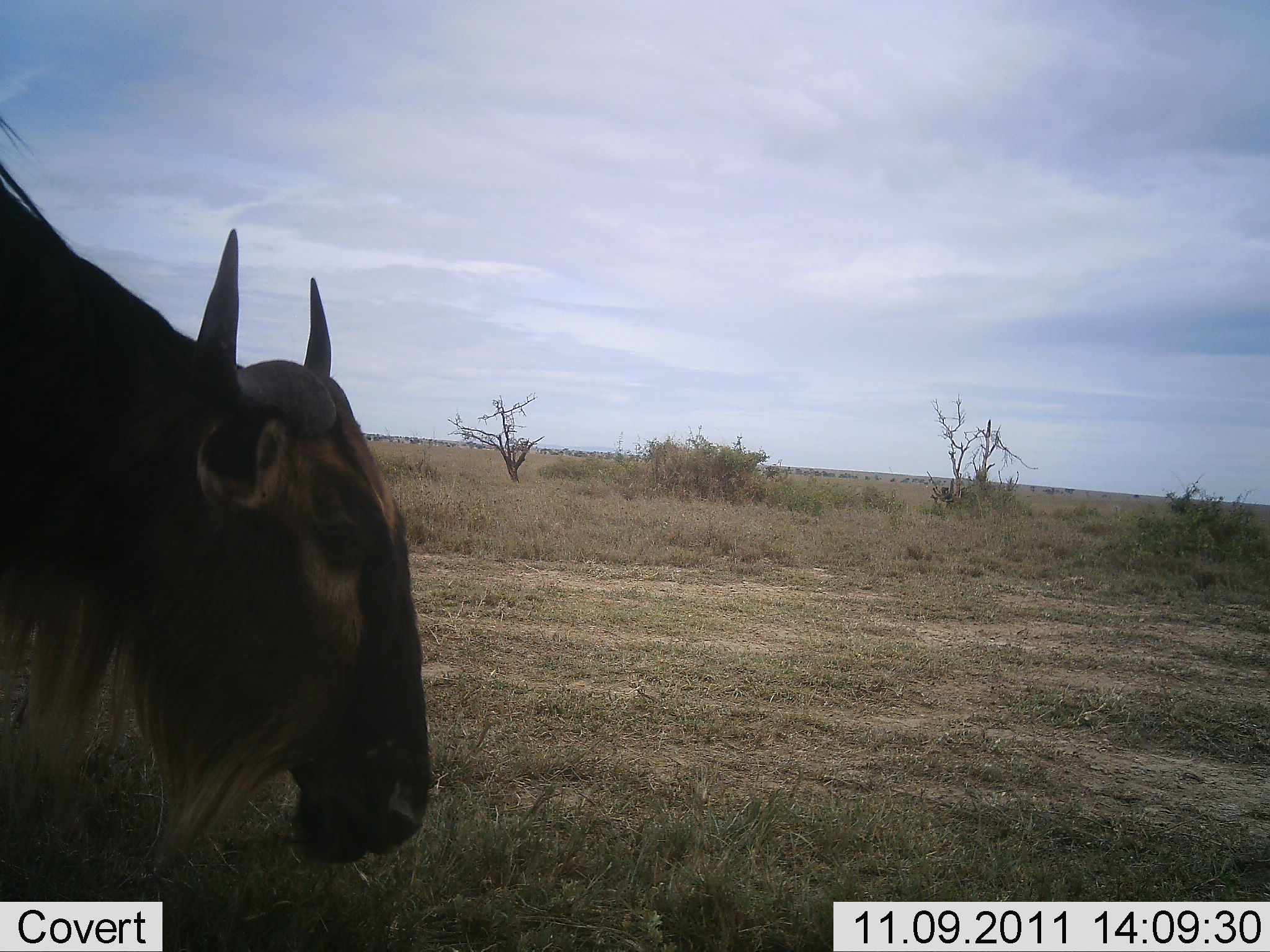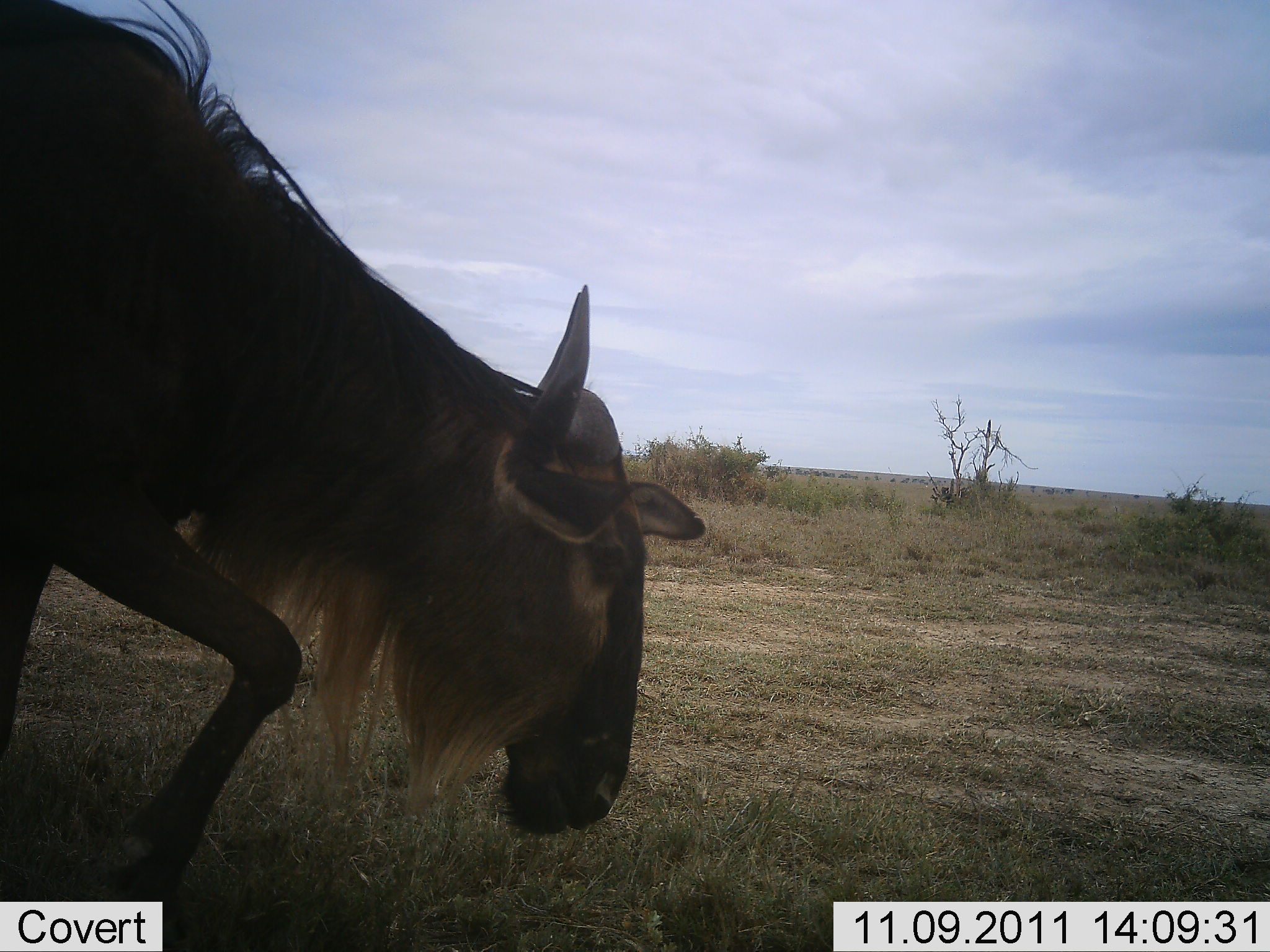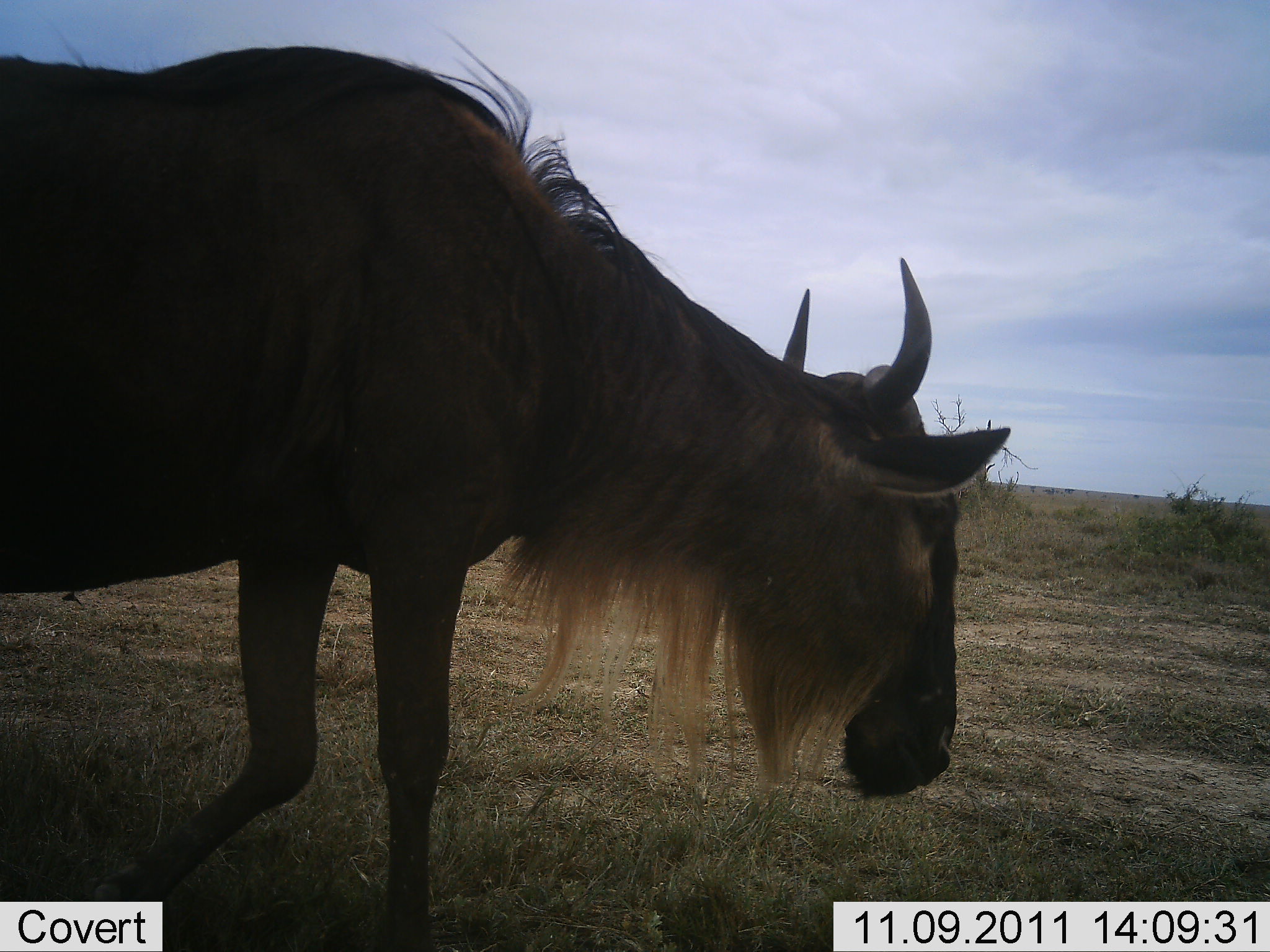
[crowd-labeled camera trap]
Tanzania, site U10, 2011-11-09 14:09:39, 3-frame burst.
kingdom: Animalia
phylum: Chordata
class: Mammalia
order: Artiodactyla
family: Bovidae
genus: Connochaetes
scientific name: Connochaetes taurinus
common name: blue wildebeest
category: wildebeest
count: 1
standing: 10%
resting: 0%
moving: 90%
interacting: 0%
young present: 0%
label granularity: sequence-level